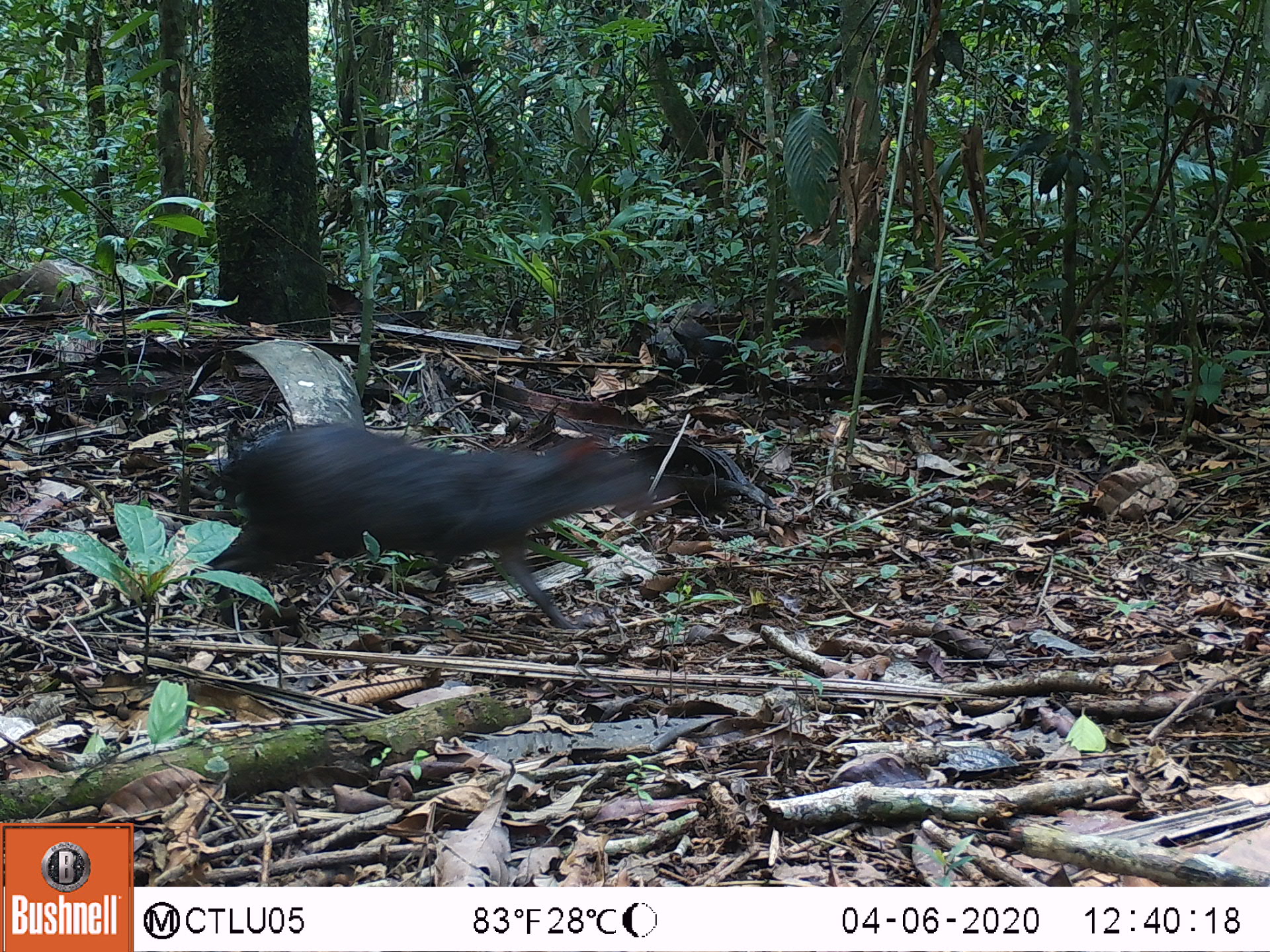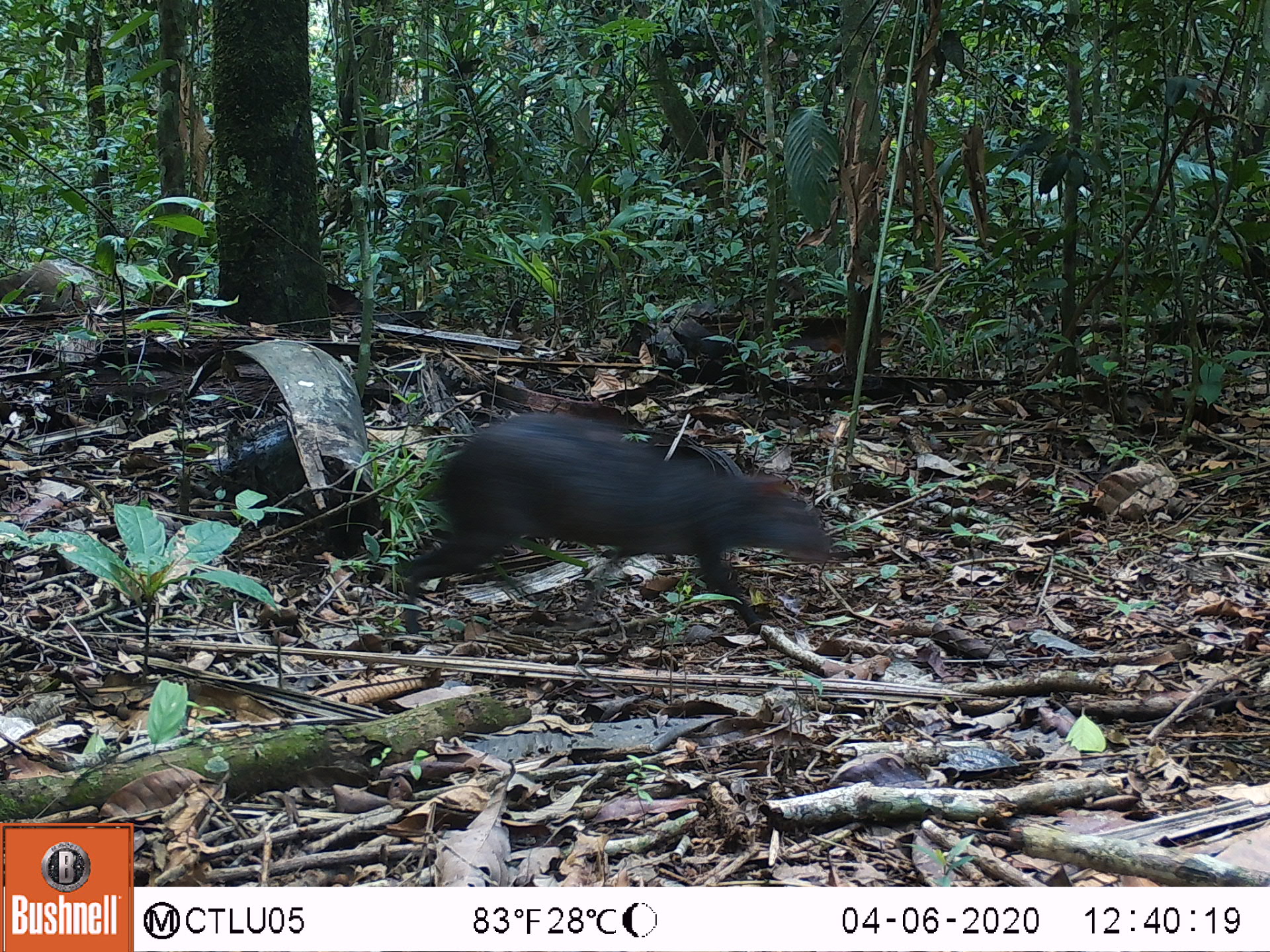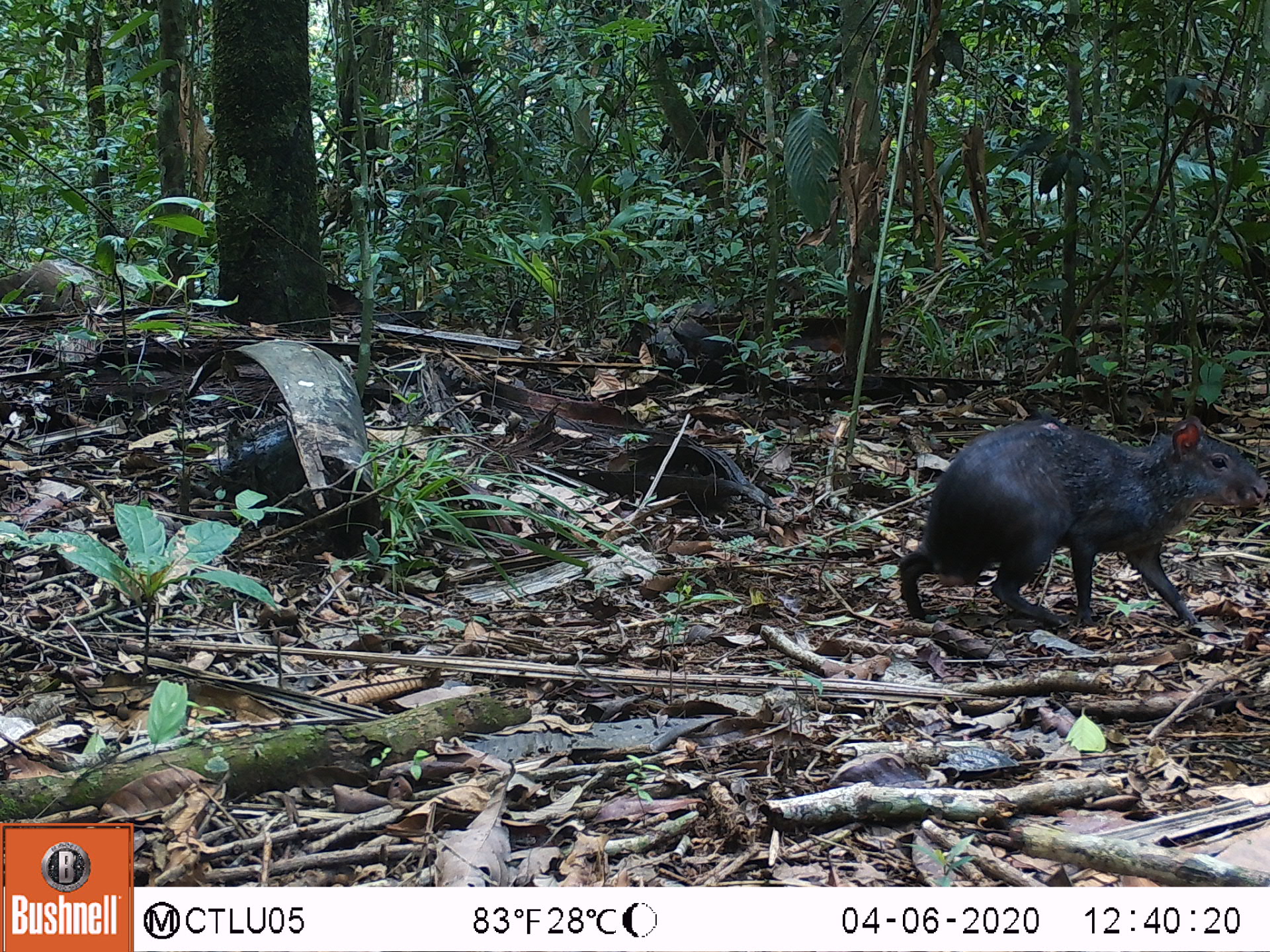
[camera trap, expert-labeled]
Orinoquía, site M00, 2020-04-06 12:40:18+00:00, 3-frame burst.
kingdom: Animalia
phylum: Chordata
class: Mammalia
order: Rodentia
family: Dasyproctidae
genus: Dasyprocta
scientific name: Dasyprocta fuliginosa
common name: black agouti